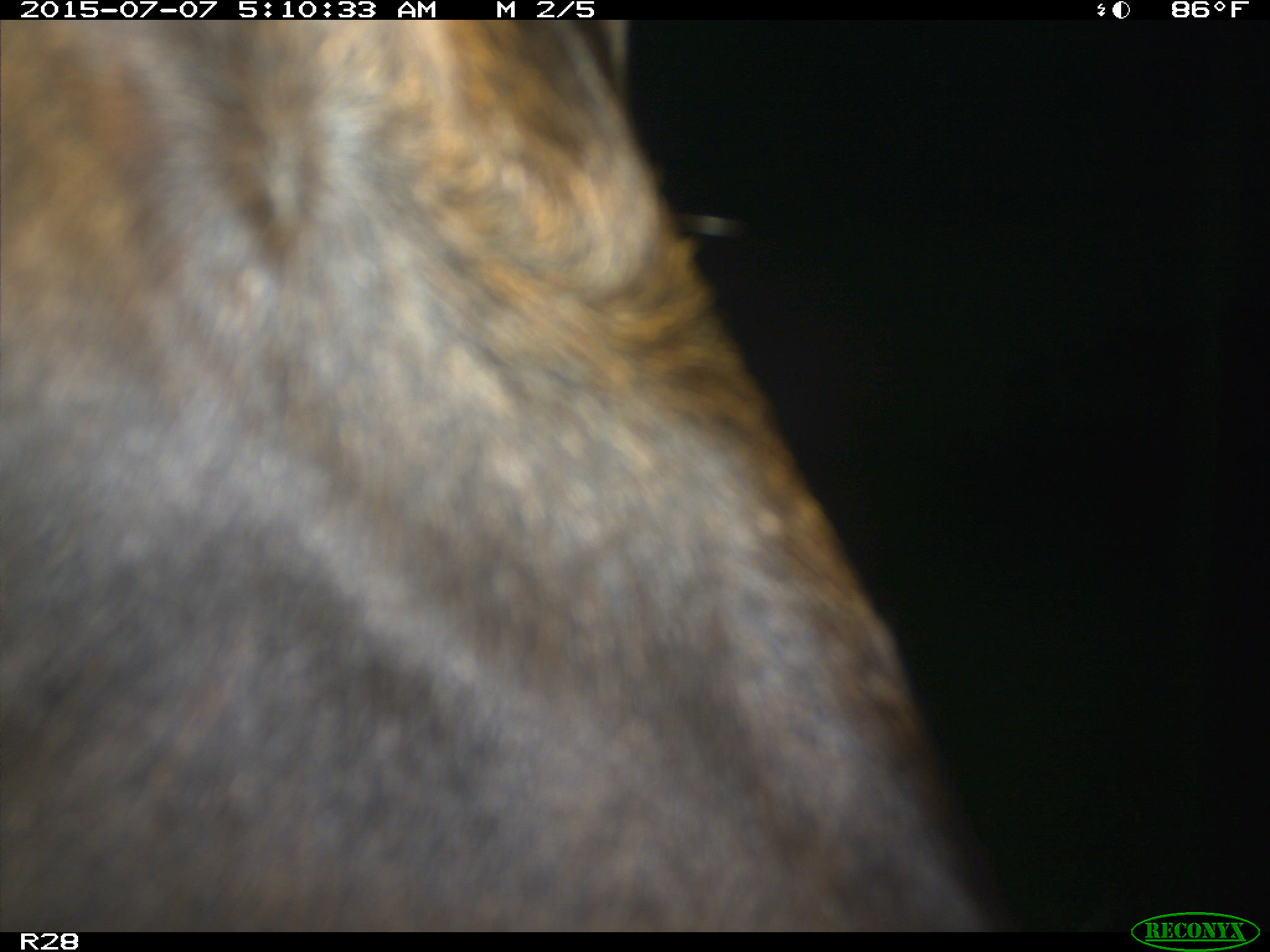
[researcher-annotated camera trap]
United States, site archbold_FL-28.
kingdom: Animalia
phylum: Chordata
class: Mammalia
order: Artiodactyla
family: Bovidae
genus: Bos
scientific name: Bos taurus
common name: domestic cow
Bos taurus (domestic cow).